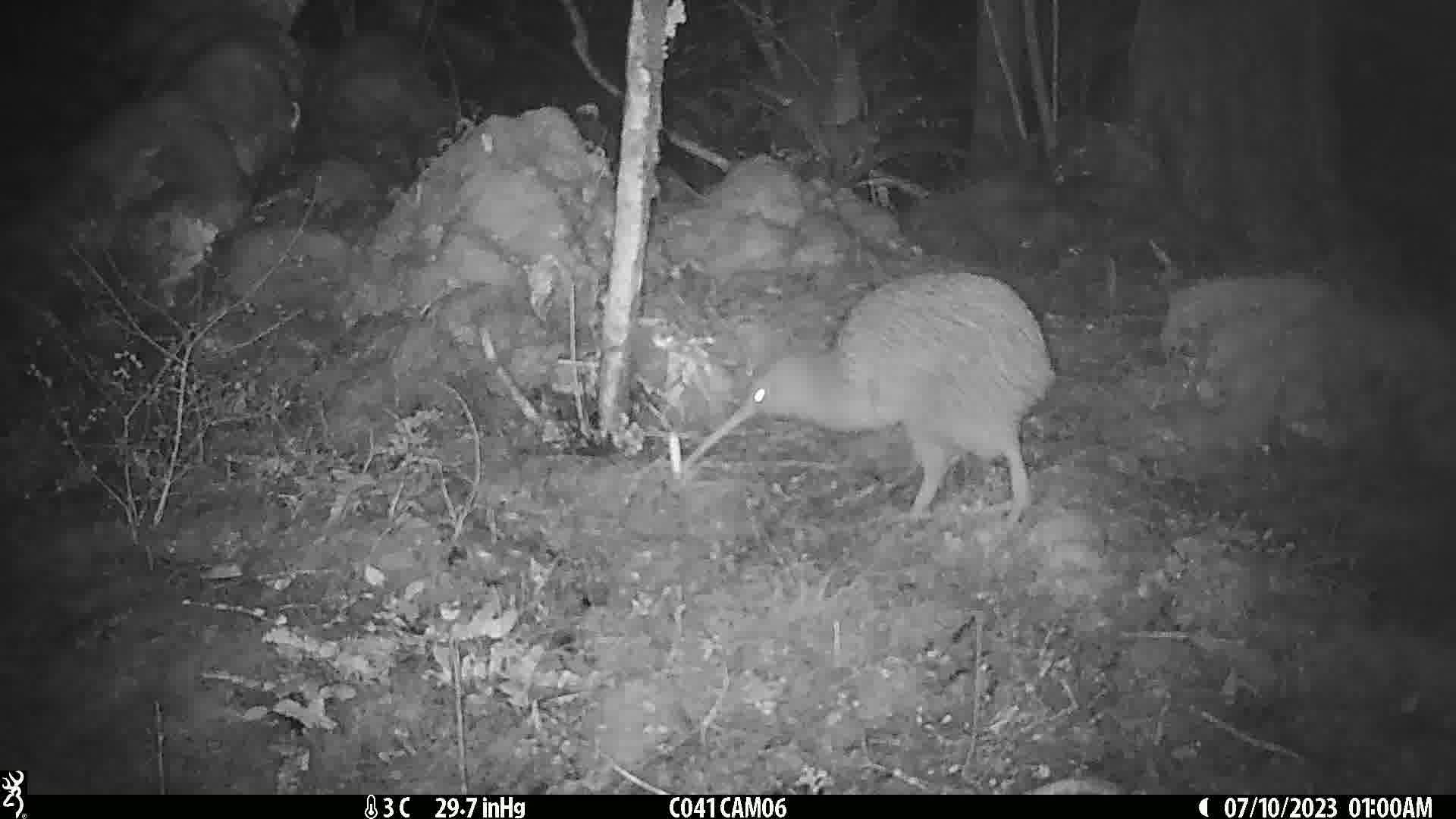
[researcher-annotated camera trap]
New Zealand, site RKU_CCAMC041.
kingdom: Animalia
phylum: Chordata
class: Aves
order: Apterygiformes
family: Apterygidae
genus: Apteryx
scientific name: Apteryx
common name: kiwi